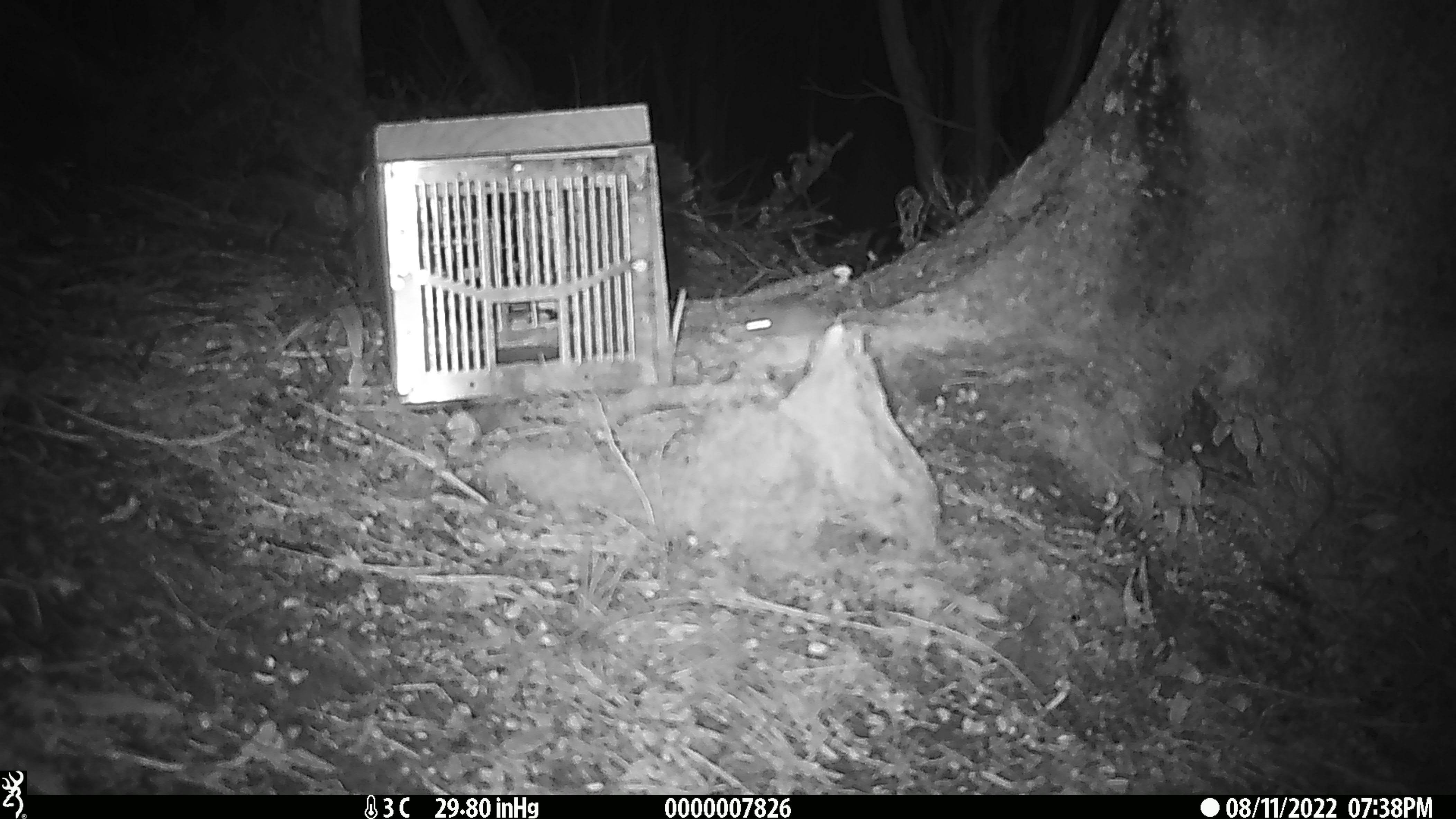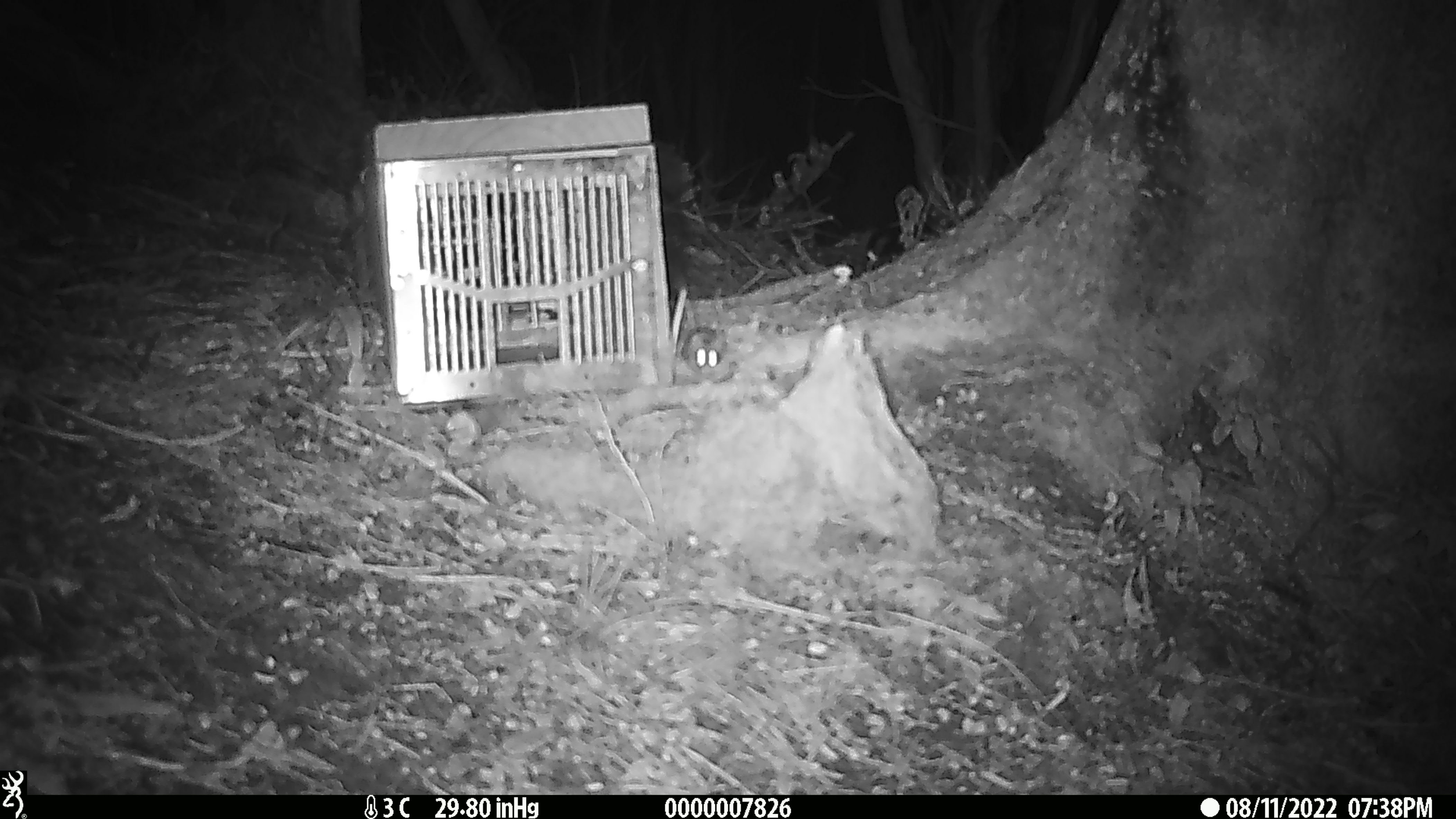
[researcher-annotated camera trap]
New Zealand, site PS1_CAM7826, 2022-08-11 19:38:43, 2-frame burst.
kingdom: Animalia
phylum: Chordata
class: Mammalia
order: Rodentia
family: Muridae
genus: Mus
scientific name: Mus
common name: mouse